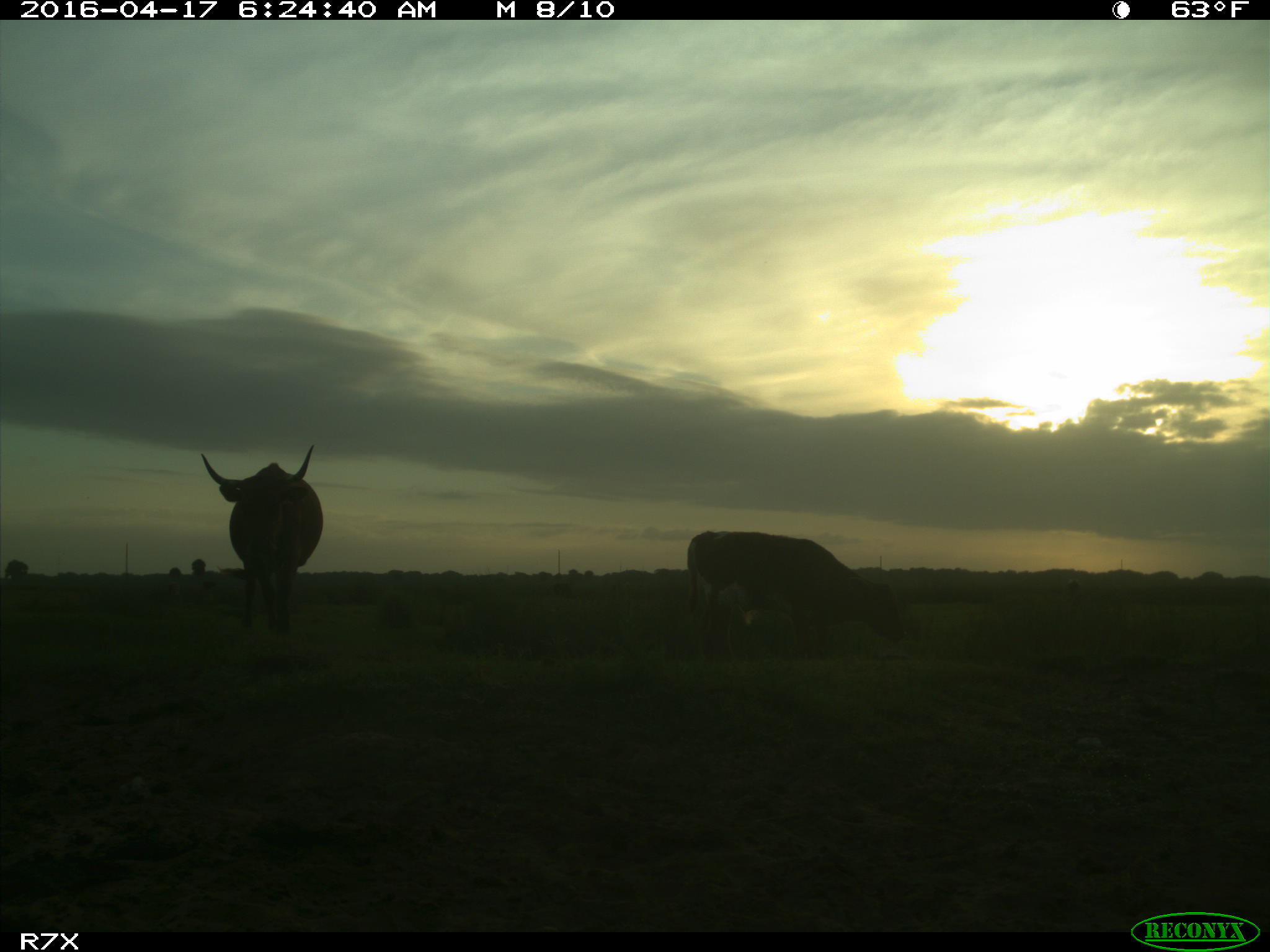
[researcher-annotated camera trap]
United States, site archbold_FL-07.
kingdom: Animalia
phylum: Chordata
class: Mammalia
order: Artiodactyla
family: Bovidae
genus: Bos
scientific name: Bos taurus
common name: domestic cow